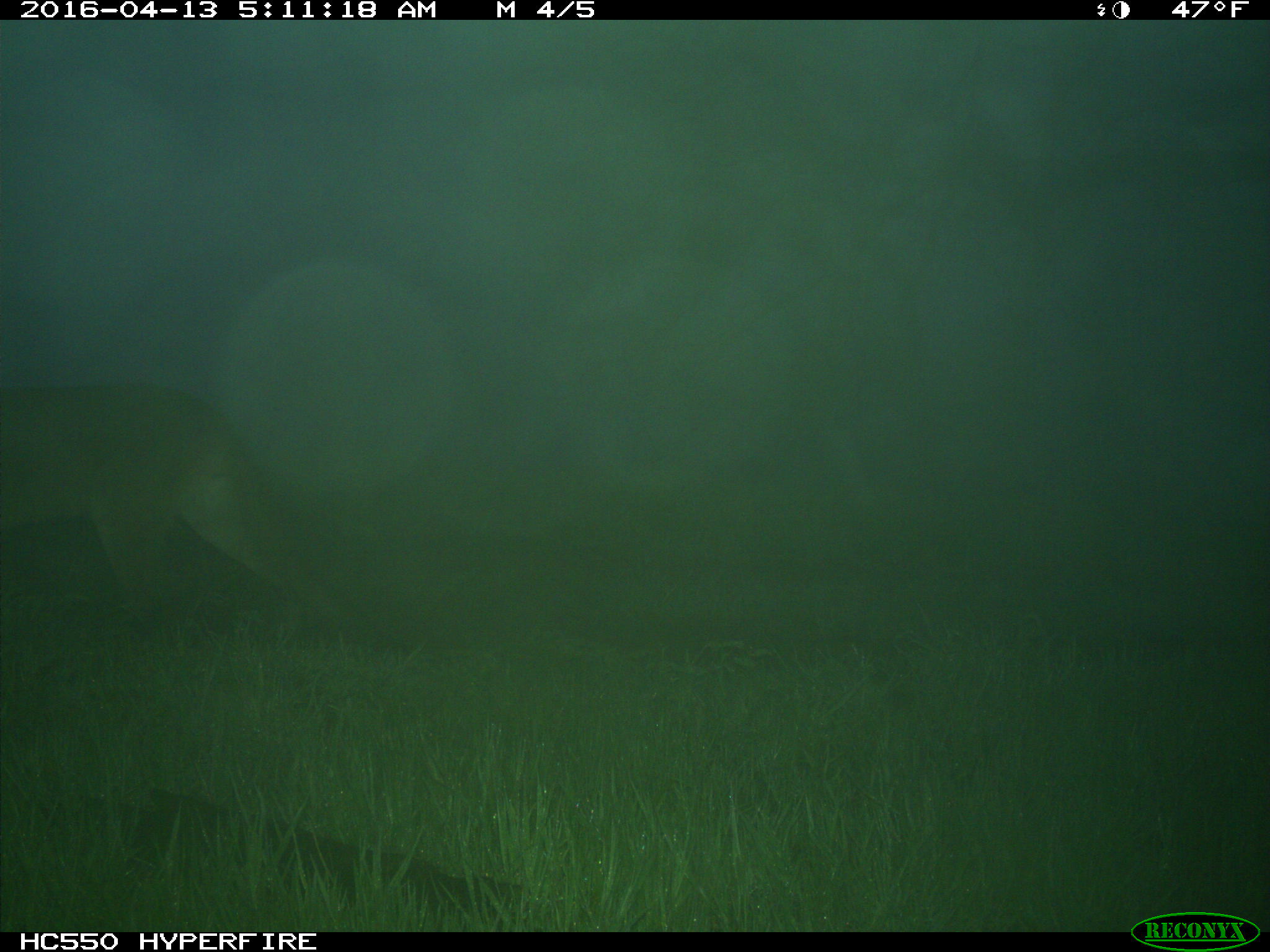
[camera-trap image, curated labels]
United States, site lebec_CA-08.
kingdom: Animalia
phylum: Chordata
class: Mammalia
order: Carnivora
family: Felidae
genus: Puma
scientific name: Puma concolor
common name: mountain lion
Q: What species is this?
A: Puma concolor (mountain lion).